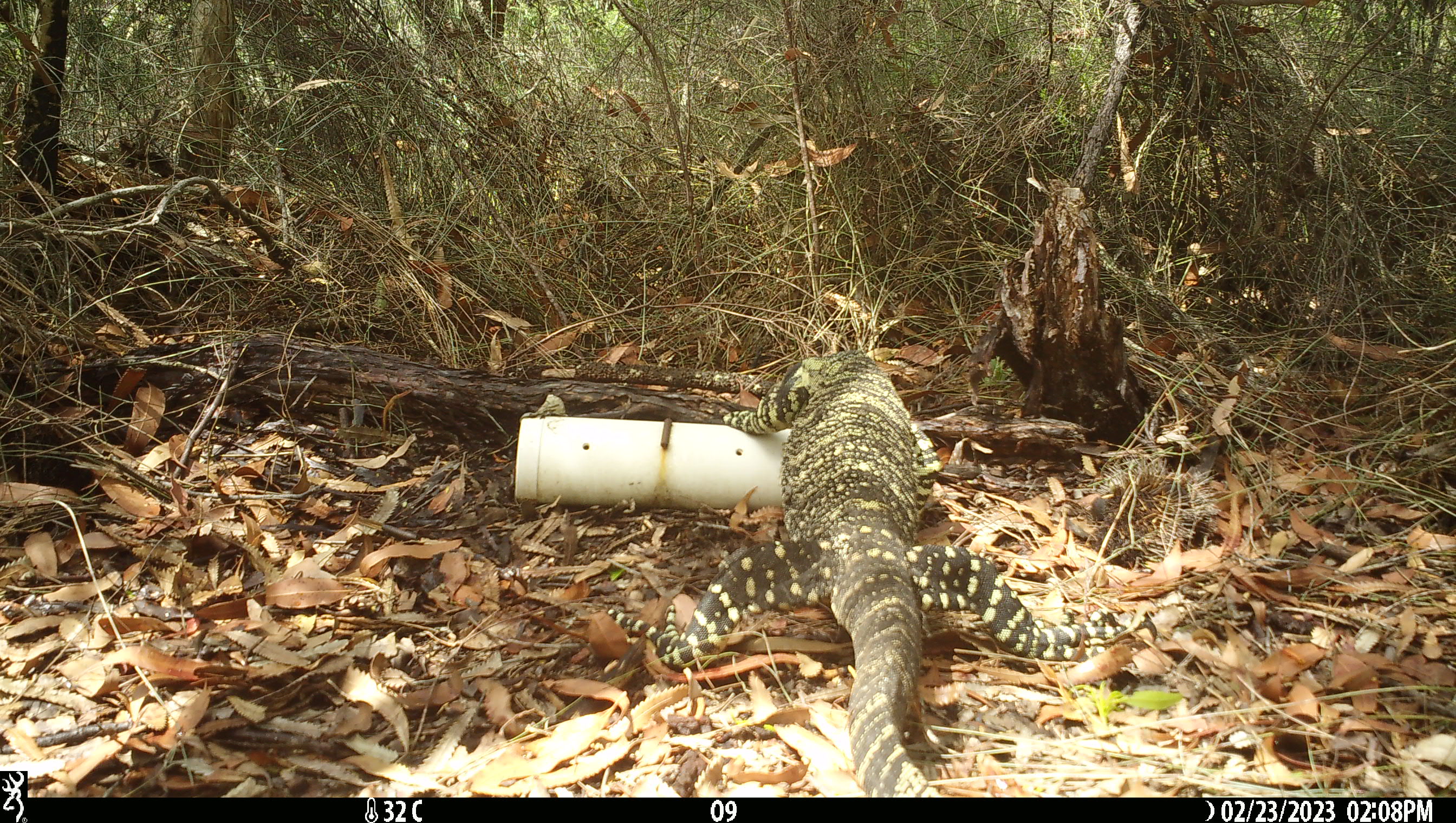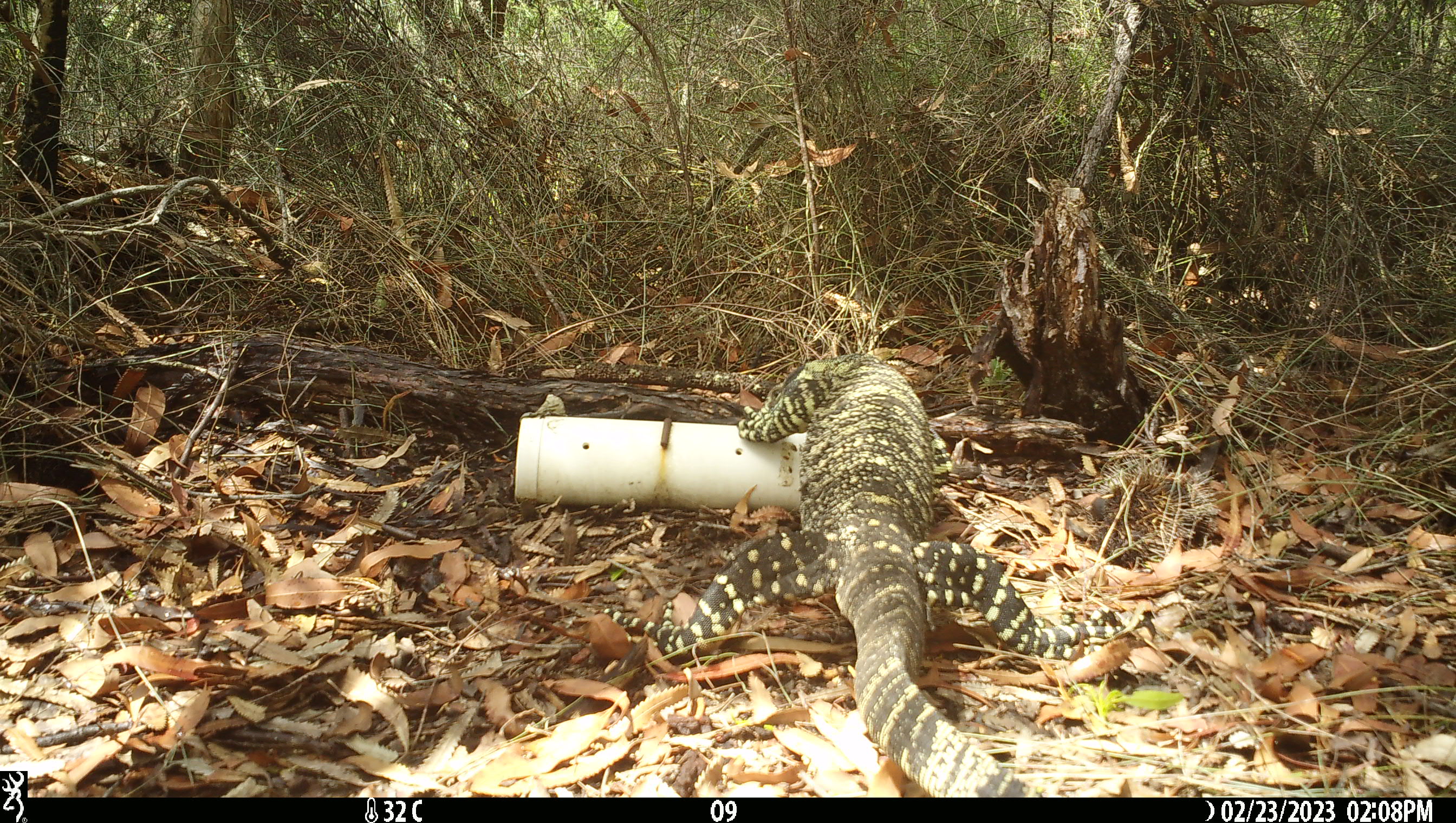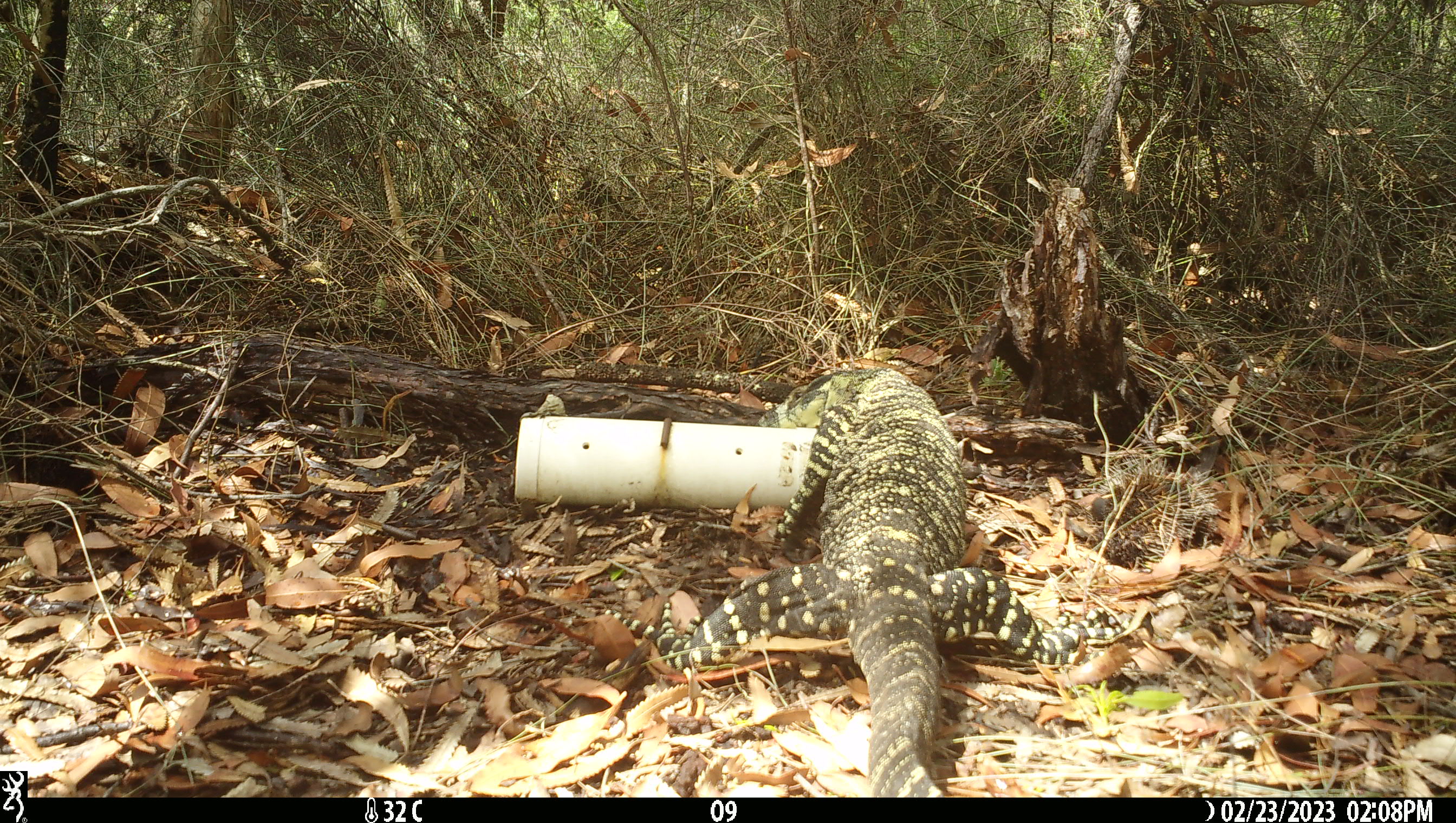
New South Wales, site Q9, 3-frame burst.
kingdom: Animalia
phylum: Chordata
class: Reptilia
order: Squamata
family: Varanidae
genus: Varanus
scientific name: Varanus varius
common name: lace monitor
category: goanna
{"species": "goanna (lace monitor) (Varanus varius)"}